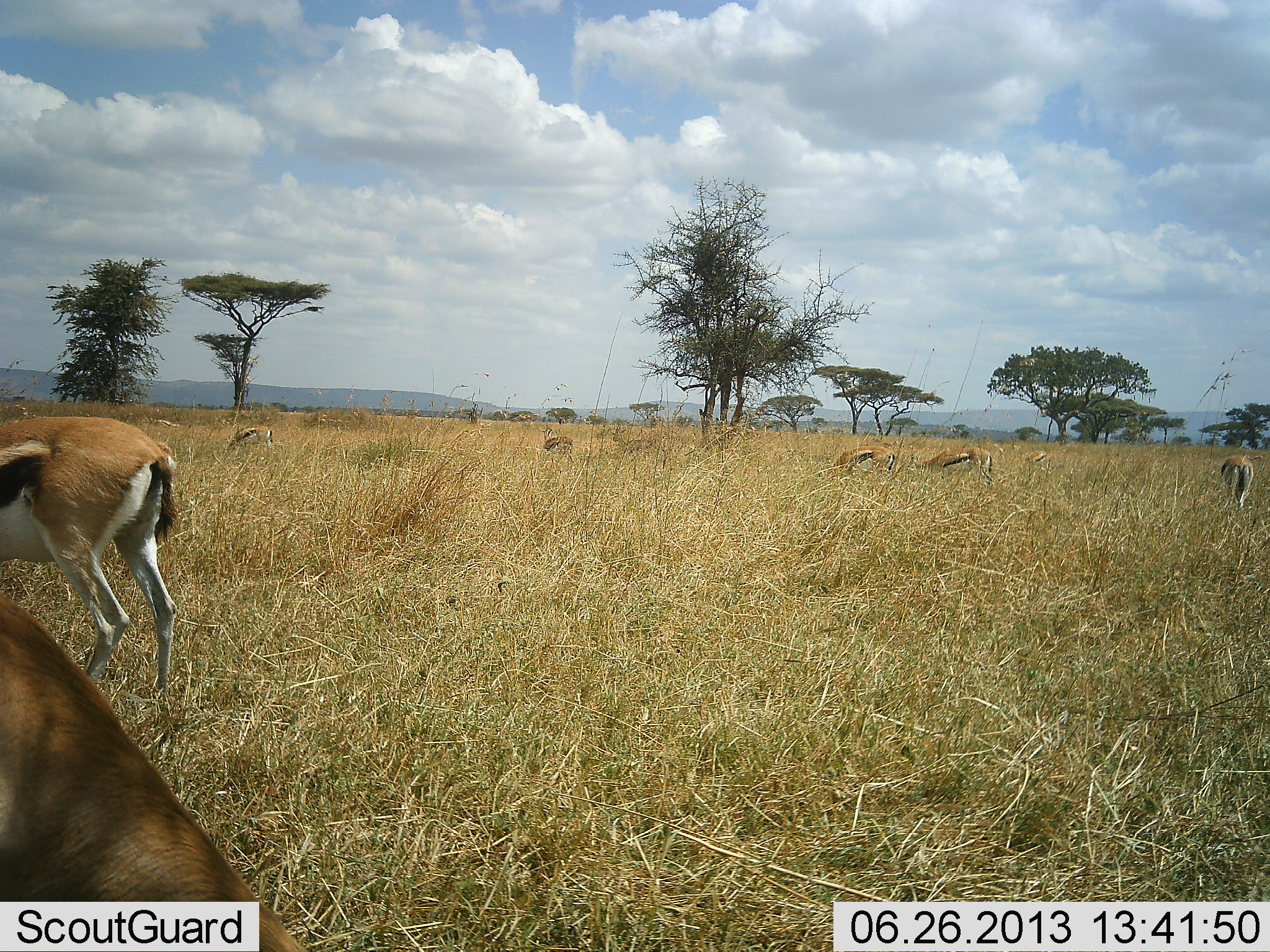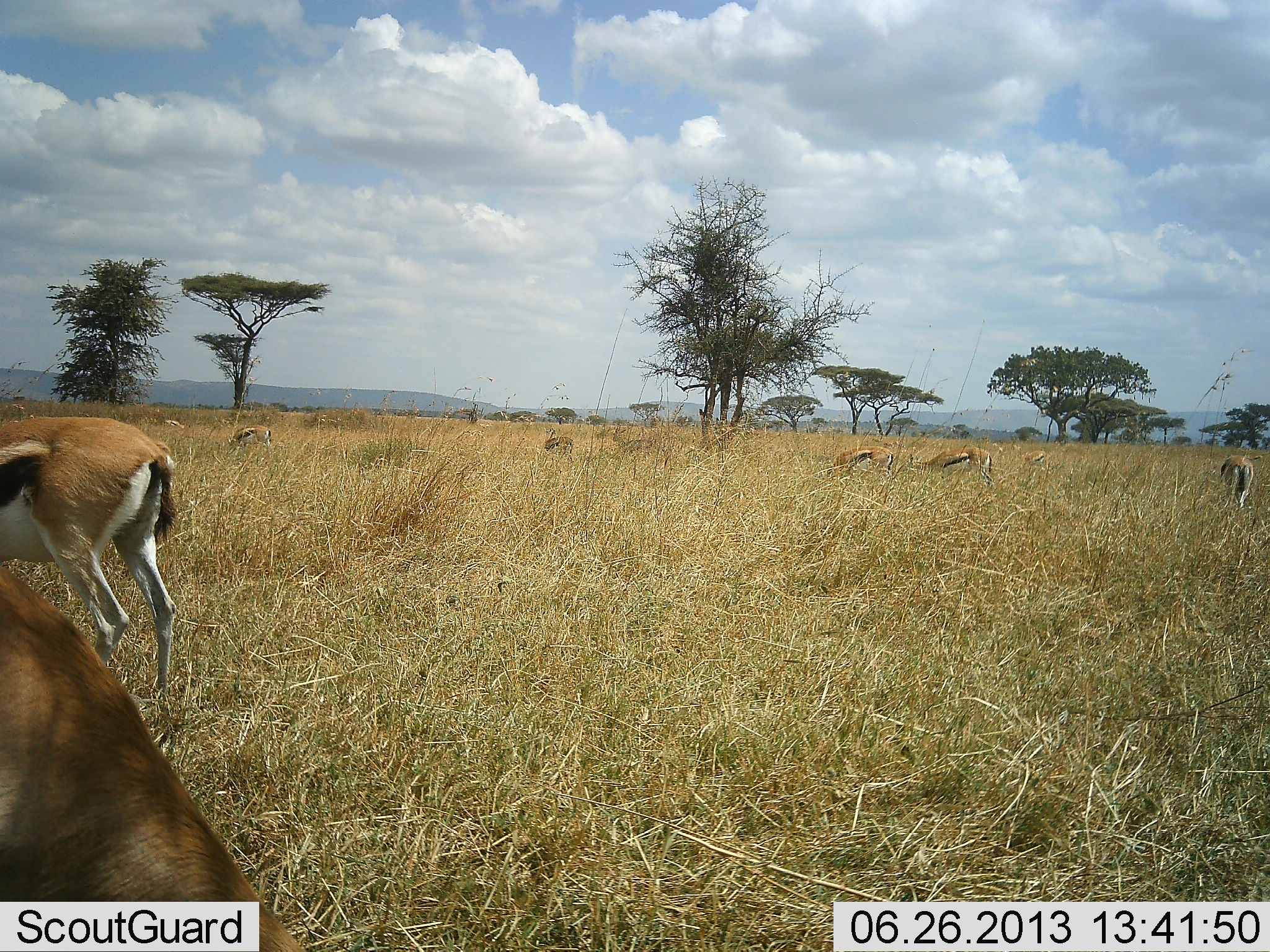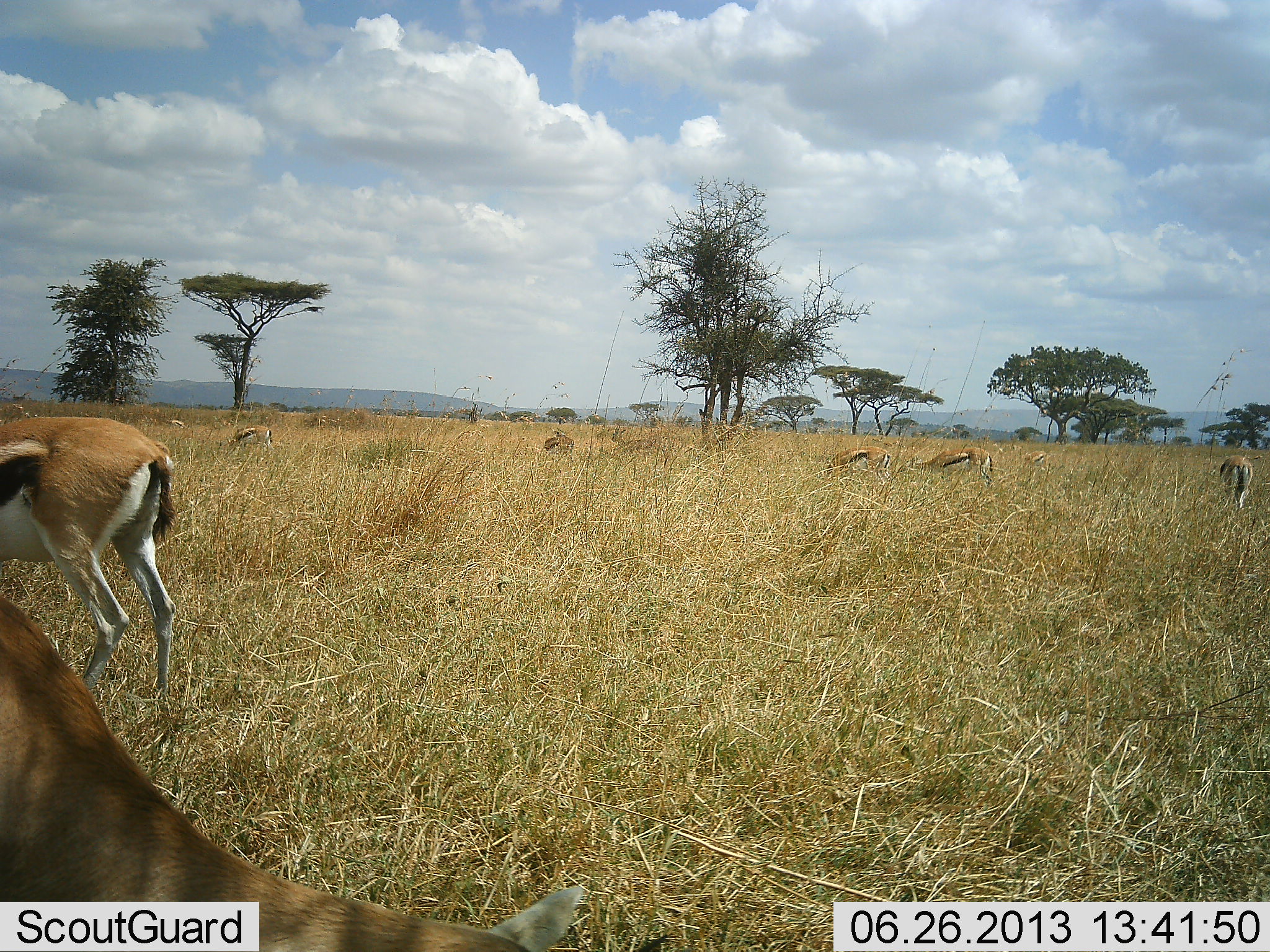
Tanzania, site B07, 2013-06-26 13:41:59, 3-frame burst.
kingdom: Animalia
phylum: Chordata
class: Mammalia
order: Artiodactyla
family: Bovidae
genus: Eudorcas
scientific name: Eudorcas thomsonii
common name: thomson's gazelle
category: gazellethomsons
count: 9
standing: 50%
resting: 0%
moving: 20%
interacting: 0%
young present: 0%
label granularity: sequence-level